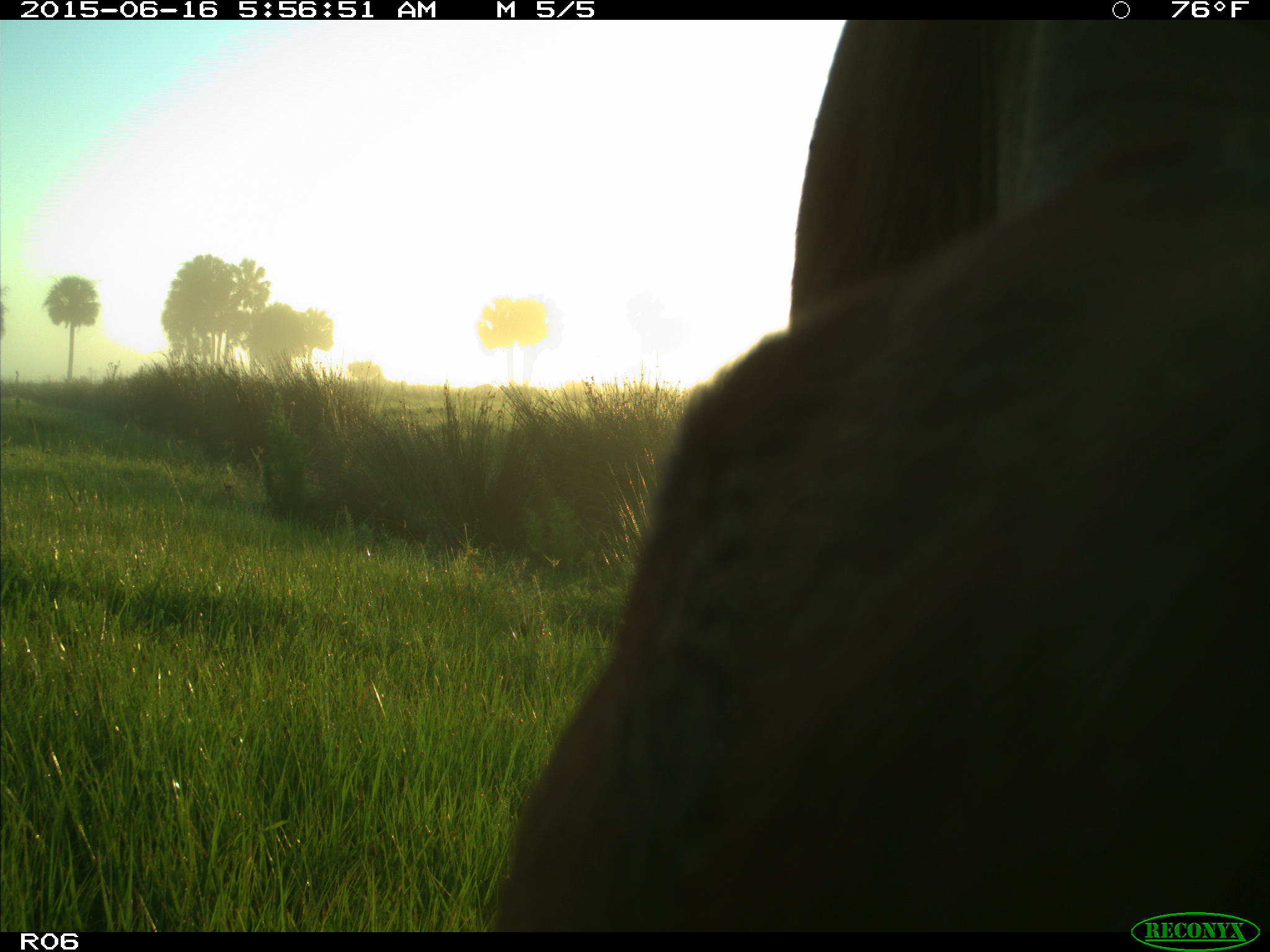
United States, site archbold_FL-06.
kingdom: Animalia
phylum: Chordata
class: Mammalia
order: Artiodactyla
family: Bovidae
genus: Bos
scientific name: Bos taurus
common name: domestic cow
Bos taurus (domestic cow).